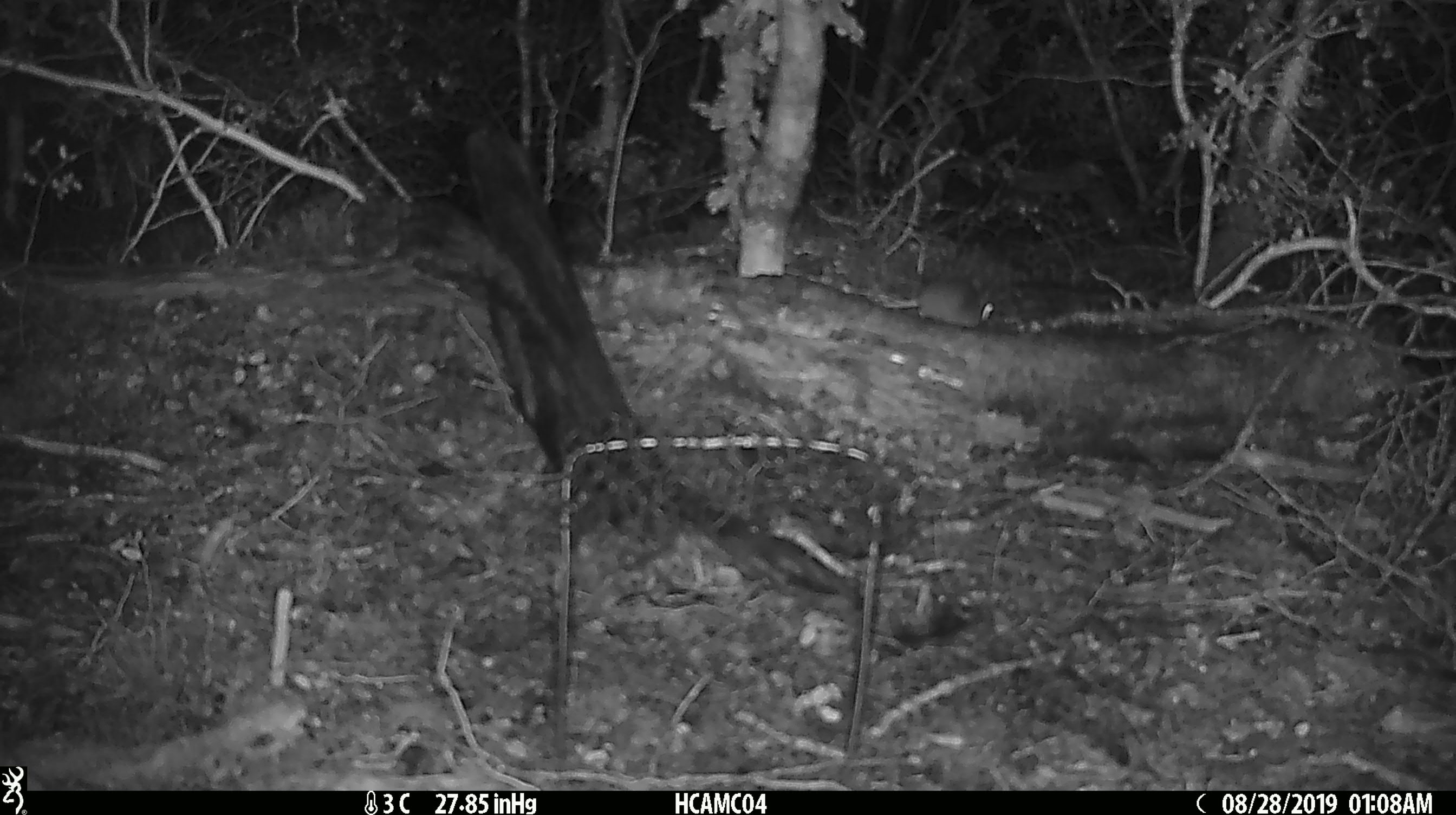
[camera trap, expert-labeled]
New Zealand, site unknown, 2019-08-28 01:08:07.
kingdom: Animalia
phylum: Chordata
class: Mammalia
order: Rodentia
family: Muridae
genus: Mus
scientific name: Mus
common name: mouse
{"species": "mouse (Mus)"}